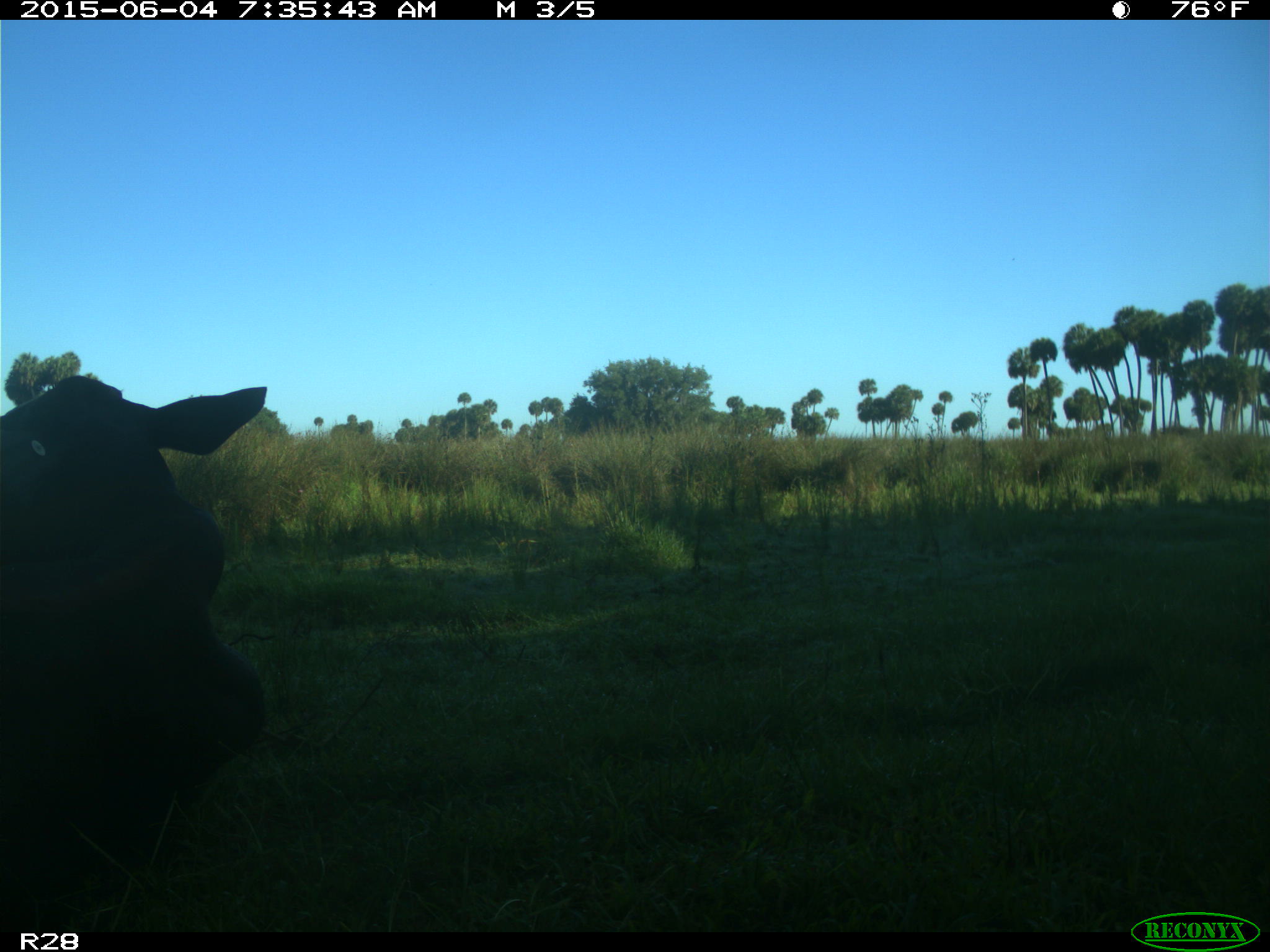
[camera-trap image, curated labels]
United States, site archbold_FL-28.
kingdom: Animalia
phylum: Chordata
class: Mammalia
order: Artiodactyla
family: Bovidae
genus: Bos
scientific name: Bos taurus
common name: domestic cow